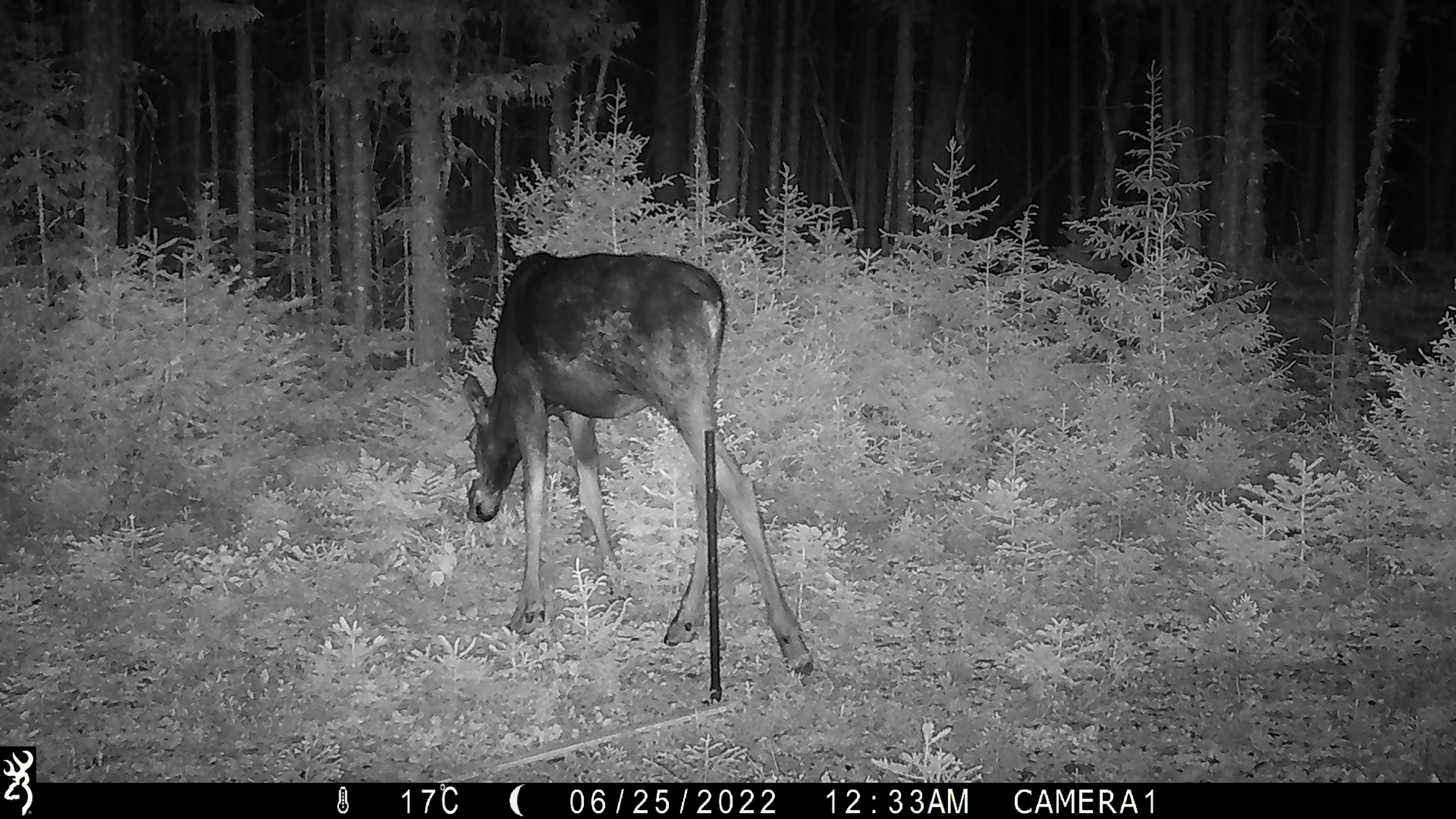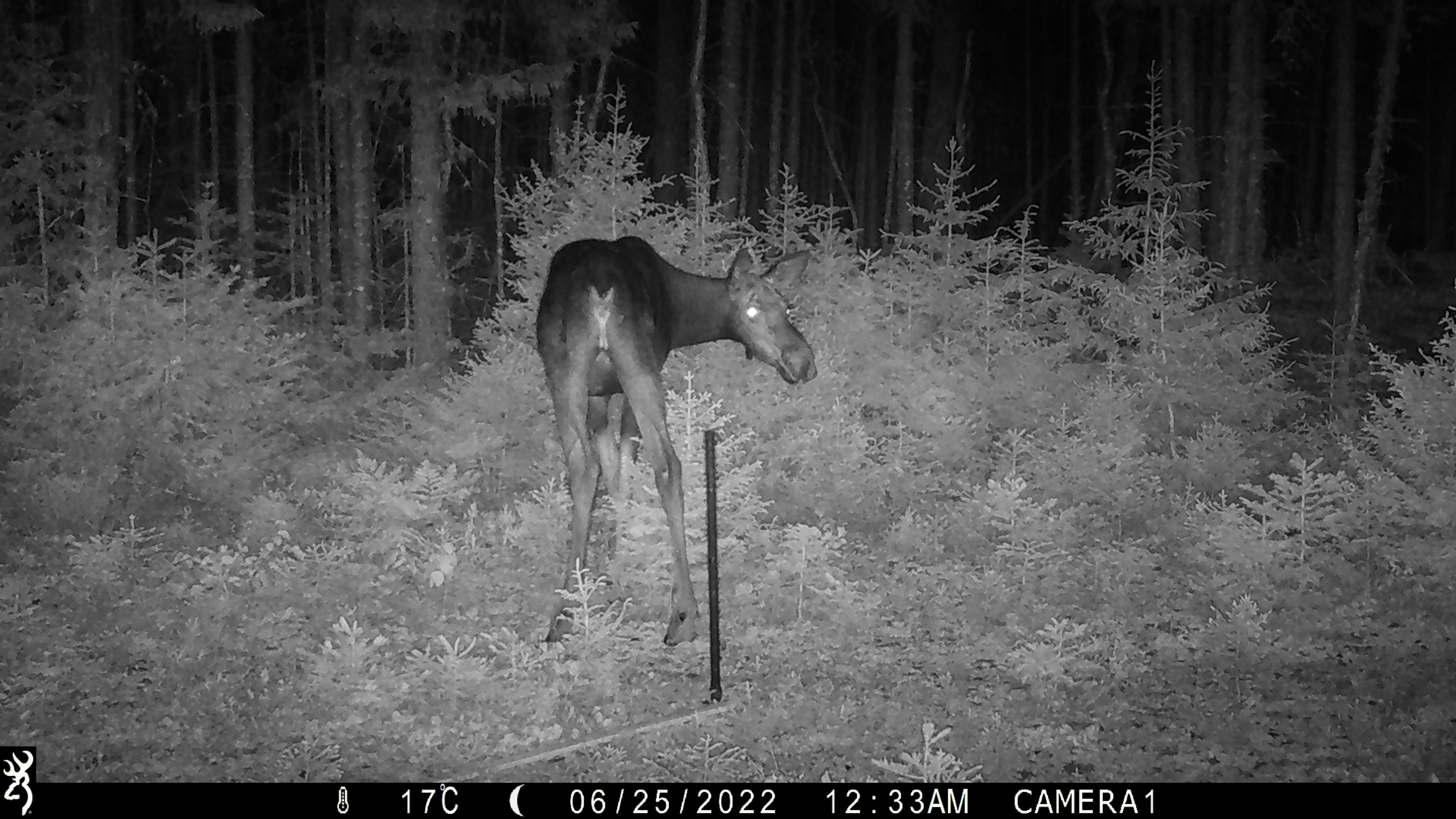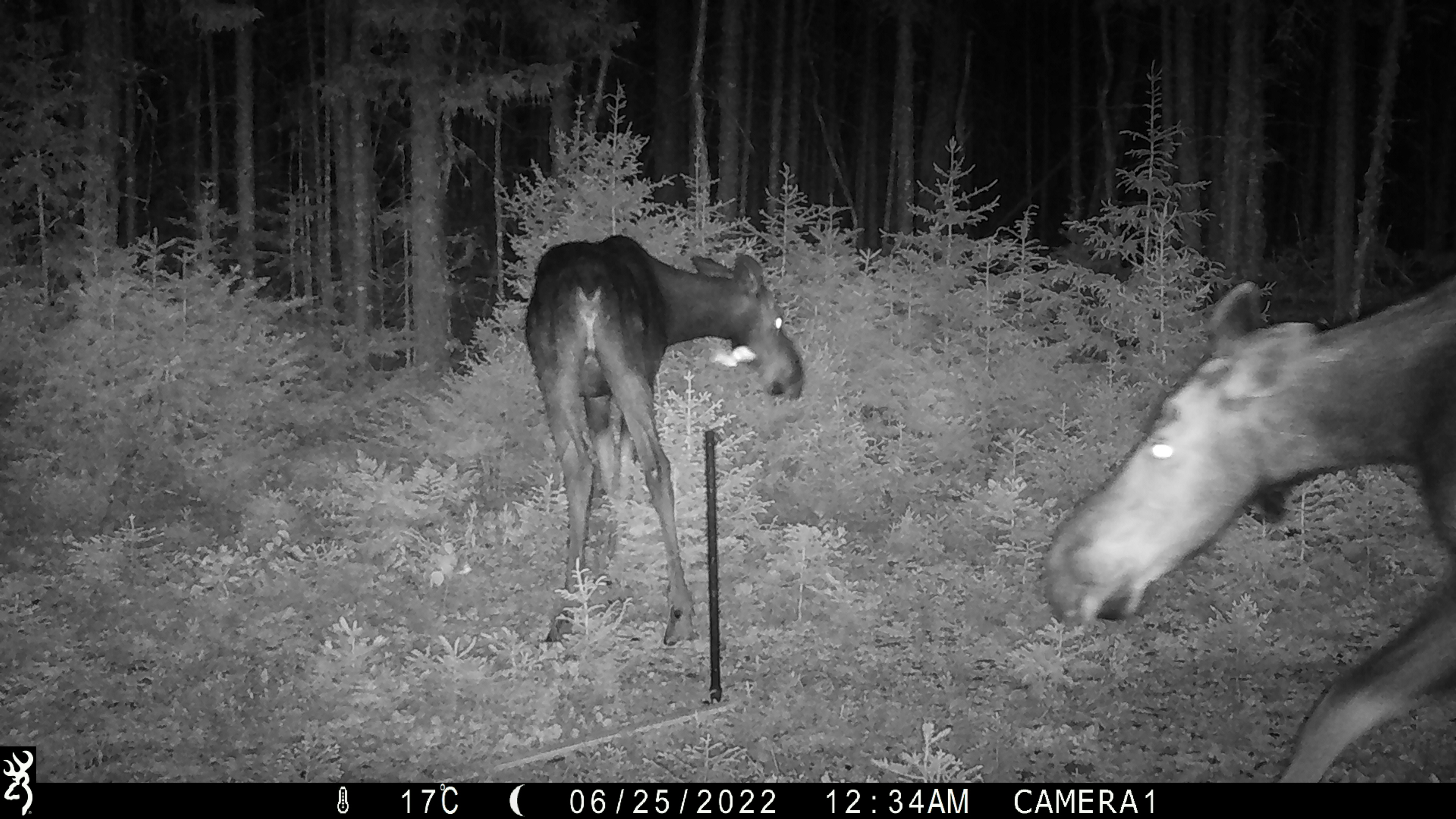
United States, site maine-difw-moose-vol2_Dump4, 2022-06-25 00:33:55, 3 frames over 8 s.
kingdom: Animalia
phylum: Chordata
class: Mammalia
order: Artiodactyla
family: Cervidae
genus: Alces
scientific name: Alces alces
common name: moose